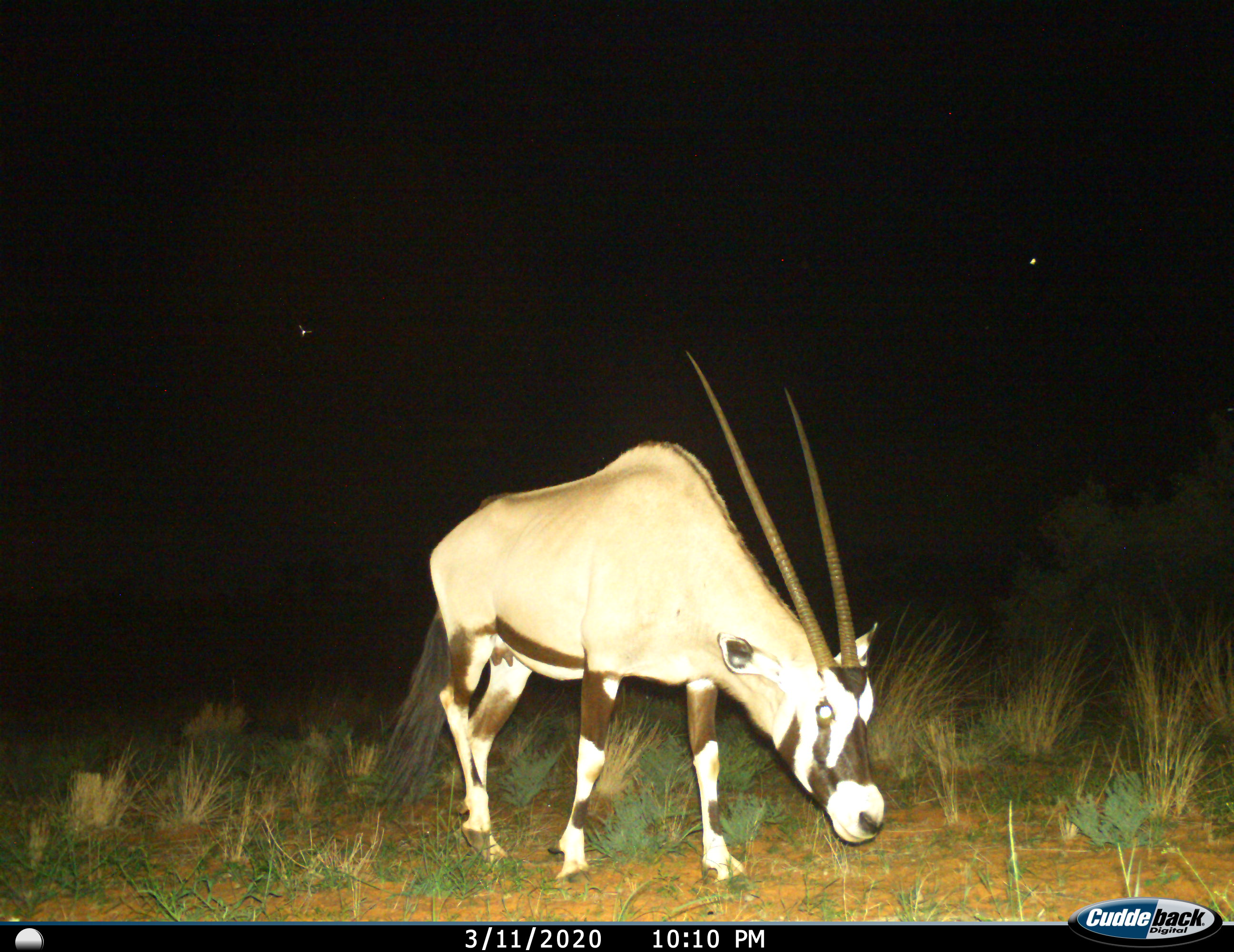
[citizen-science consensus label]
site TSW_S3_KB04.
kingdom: Animalia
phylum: Chordata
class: Mammalia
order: Artiodactyla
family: Bovidae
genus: Oryx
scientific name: Oryx gazella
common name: gemsbok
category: oryx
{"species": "oryx (gemsbok) (Oryx gazella)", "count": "1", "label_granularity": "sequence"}